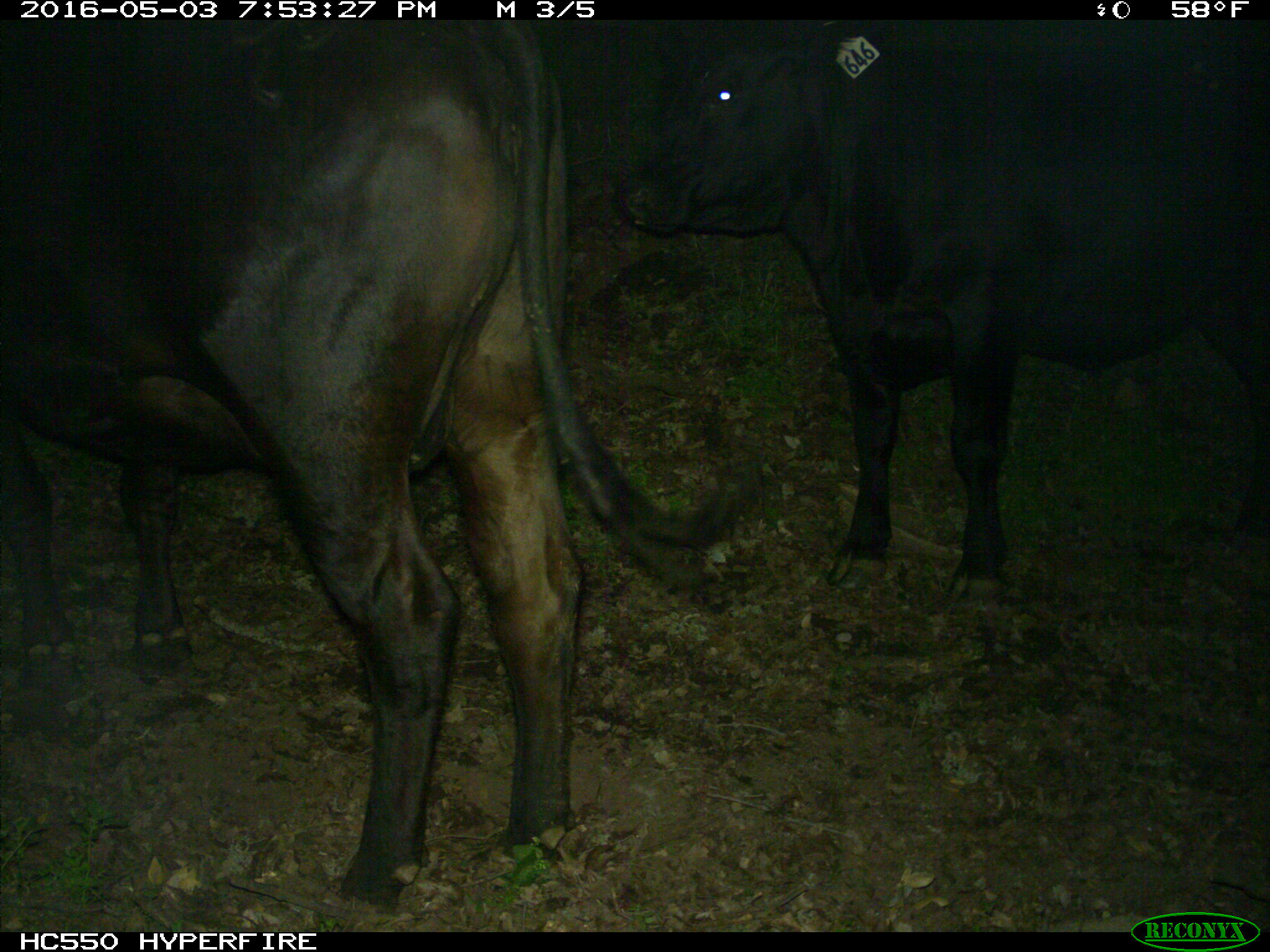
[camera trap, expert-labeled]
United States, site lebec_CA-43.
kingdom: Animalia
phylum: Chordata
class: Mammalia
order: Artiodactyla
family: Bovidae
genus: Bos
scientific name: Bos taurus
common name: domestic cow